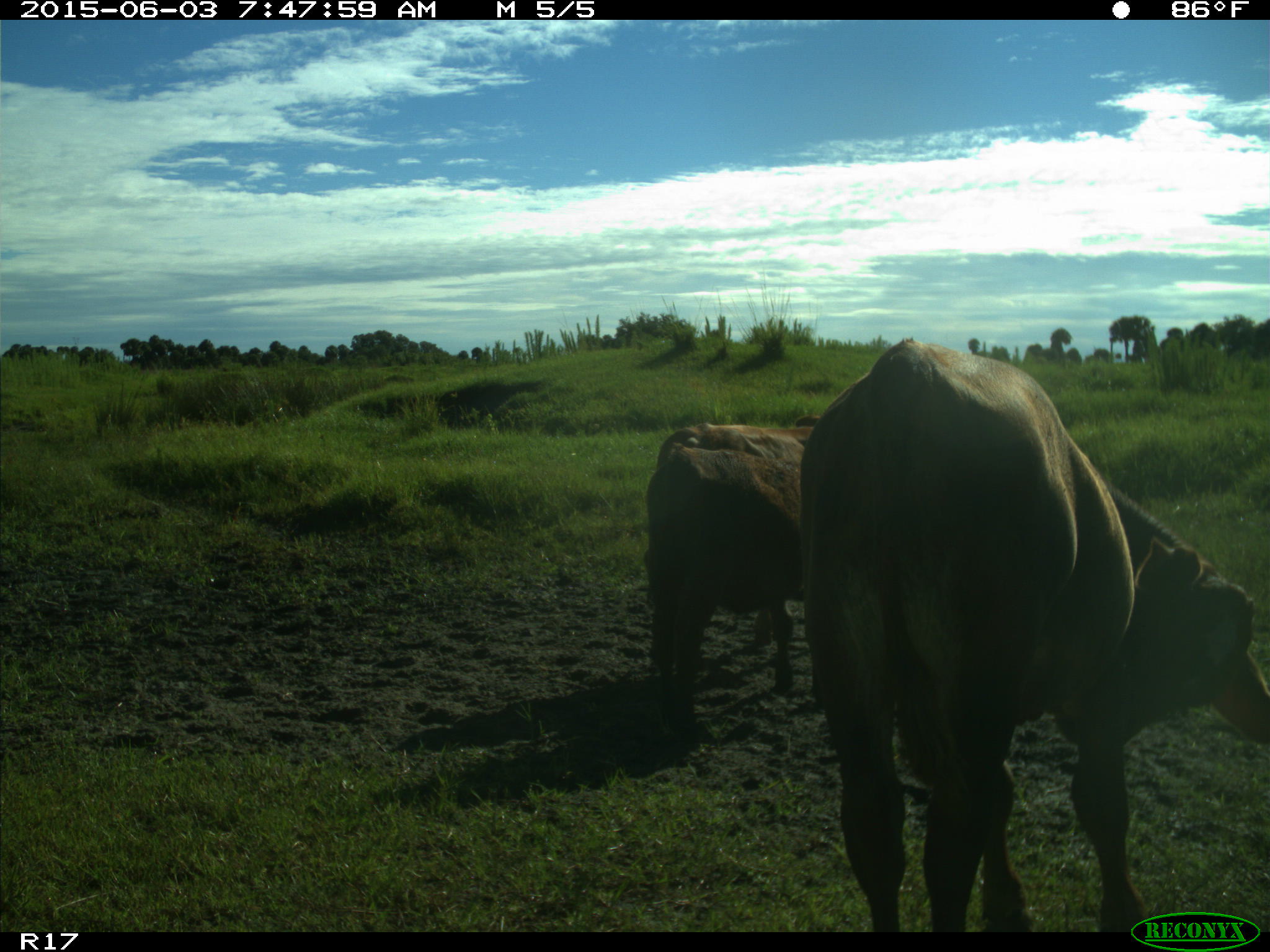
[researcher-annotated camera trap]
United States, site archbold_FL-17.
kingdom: Animalia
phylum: Chordata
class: Mammalia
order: Artiodactyla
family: Bovidae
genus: Bos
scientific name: Bos taurus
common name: domestic cow